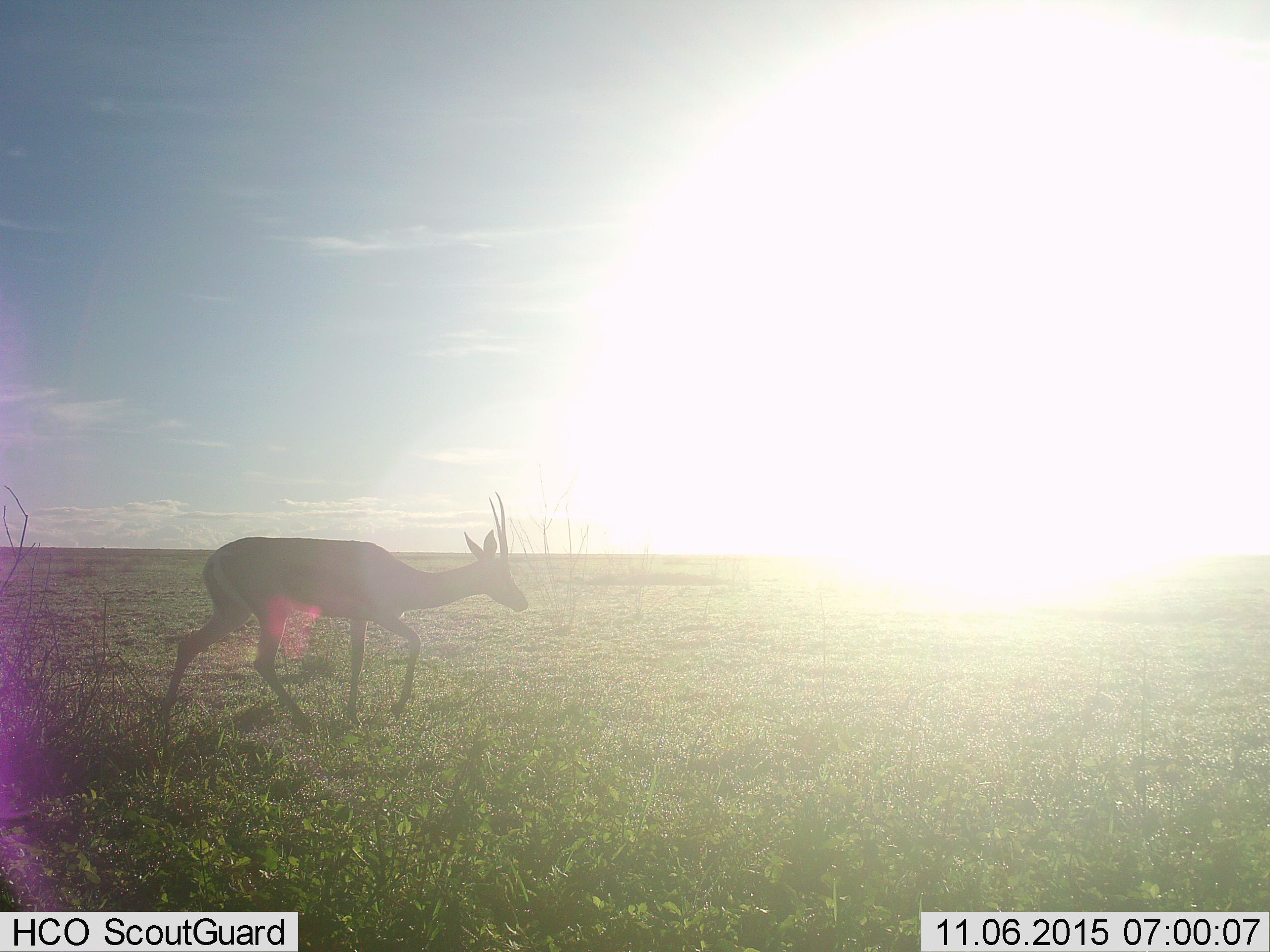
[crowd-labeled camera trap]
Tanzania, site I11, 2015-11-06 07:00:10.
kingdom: Animalia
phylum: Chordata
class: Mammalia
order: Artiodactyla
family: Bovidae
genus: Nanger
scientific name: Nanger granti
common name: grant's gazelle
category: gazellegrants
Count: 1.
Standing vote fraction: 25%.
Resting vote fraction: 0%.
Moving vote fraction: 88%.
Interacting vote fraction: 0%.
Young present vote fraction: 0%.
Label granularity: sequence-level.